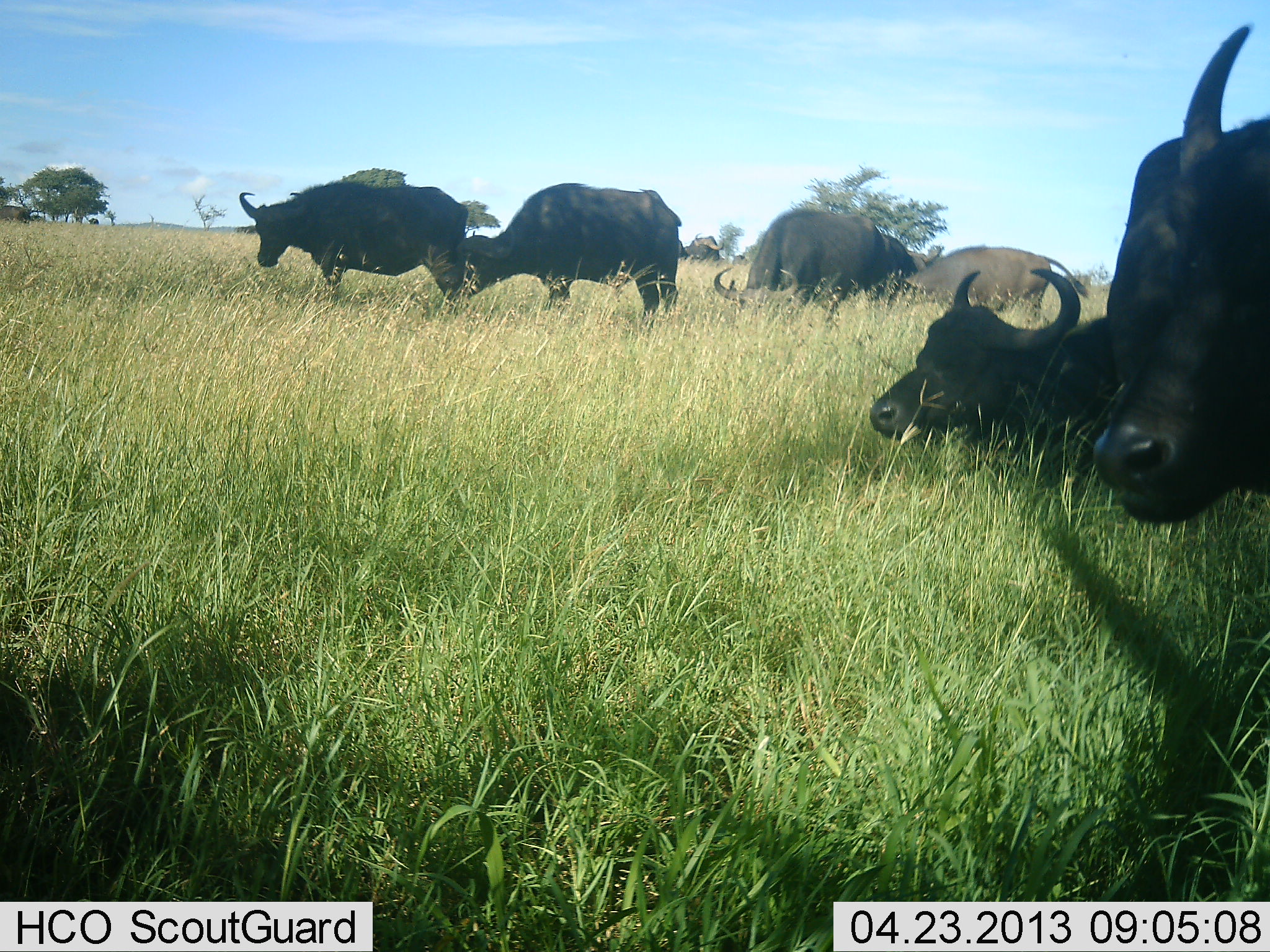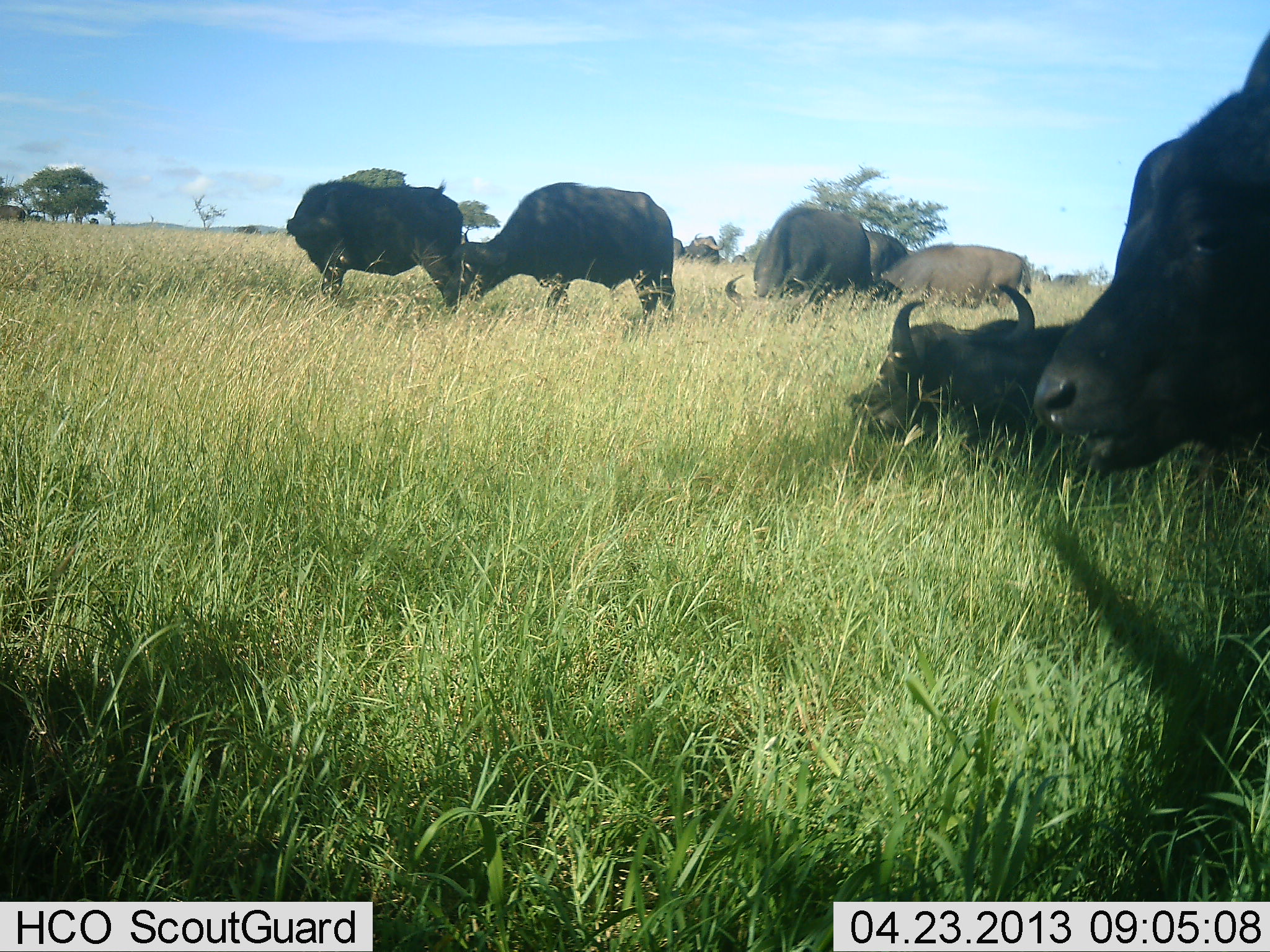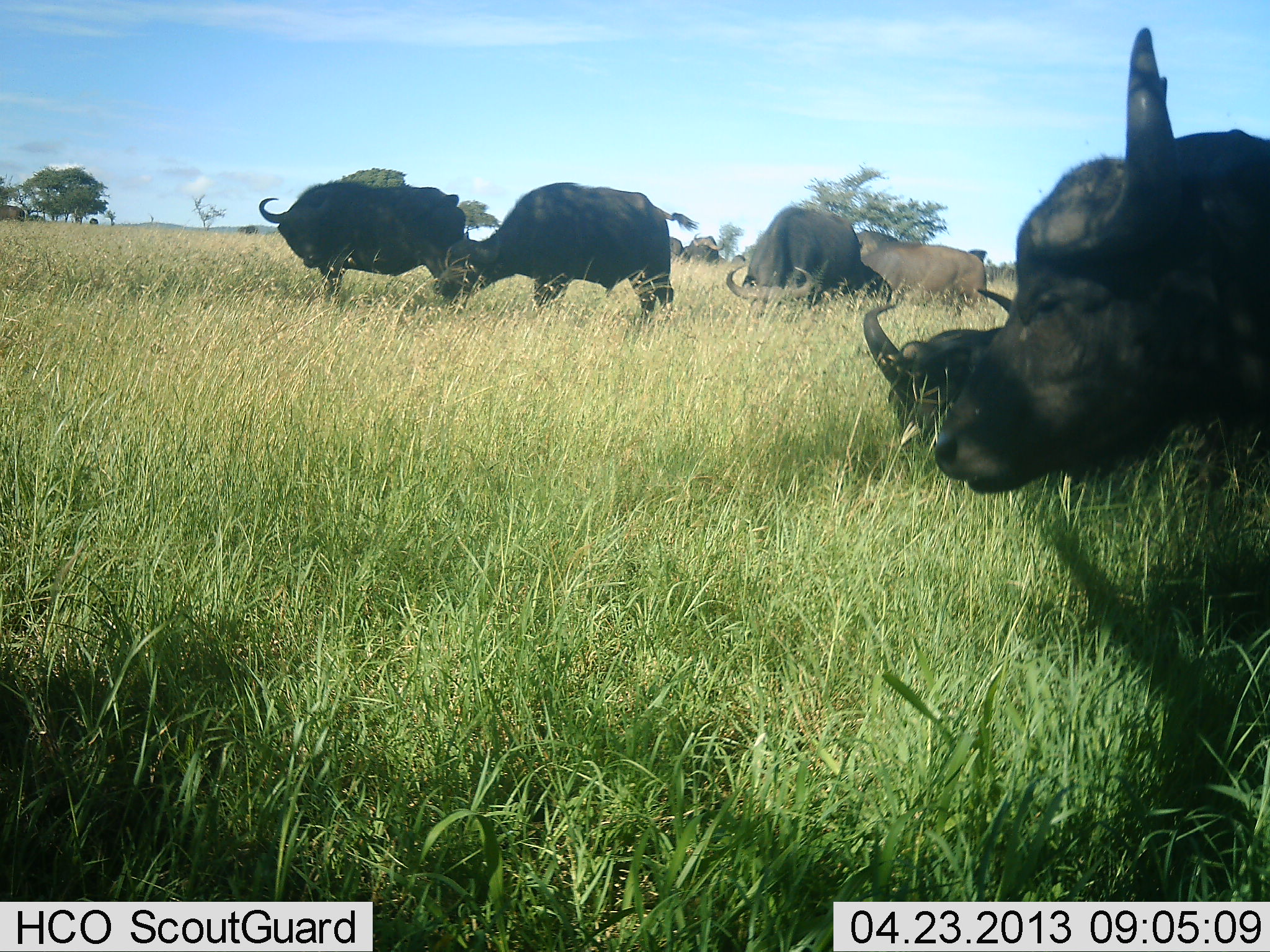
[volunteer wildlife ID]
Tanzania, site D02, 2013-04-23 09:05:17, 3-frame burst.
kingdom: Animalia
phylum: Chordata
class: Mammalia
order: Artiodactyla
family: Bovidae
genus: Syncerus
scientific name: Syncerus caffer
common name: cape buffalo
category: buffalo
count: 7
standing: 70%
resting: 50%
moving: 0%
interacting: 0%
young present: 10%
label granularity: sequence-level